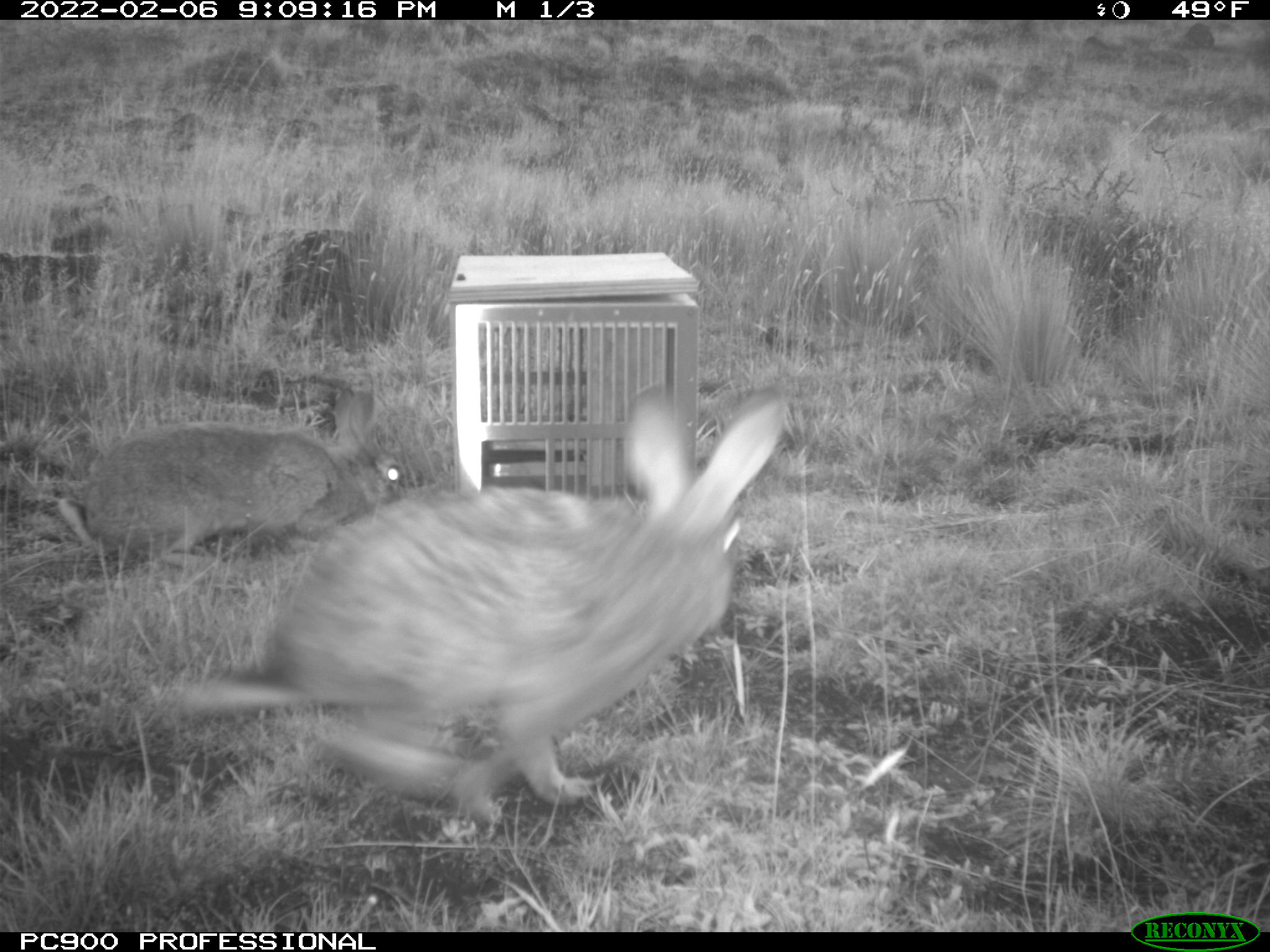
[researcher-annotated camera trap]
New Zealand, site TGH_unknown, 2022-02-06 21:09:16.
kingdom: Animalia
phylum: Chordata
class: Mammalia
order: Lagomorpha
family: Leporidae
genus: Oryctolagus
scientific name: Oryctolagus cuniculus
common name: european rabbit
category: rabbit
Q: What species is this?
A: Rabbit (european rabbit) (Oryctolagus cuniculus).